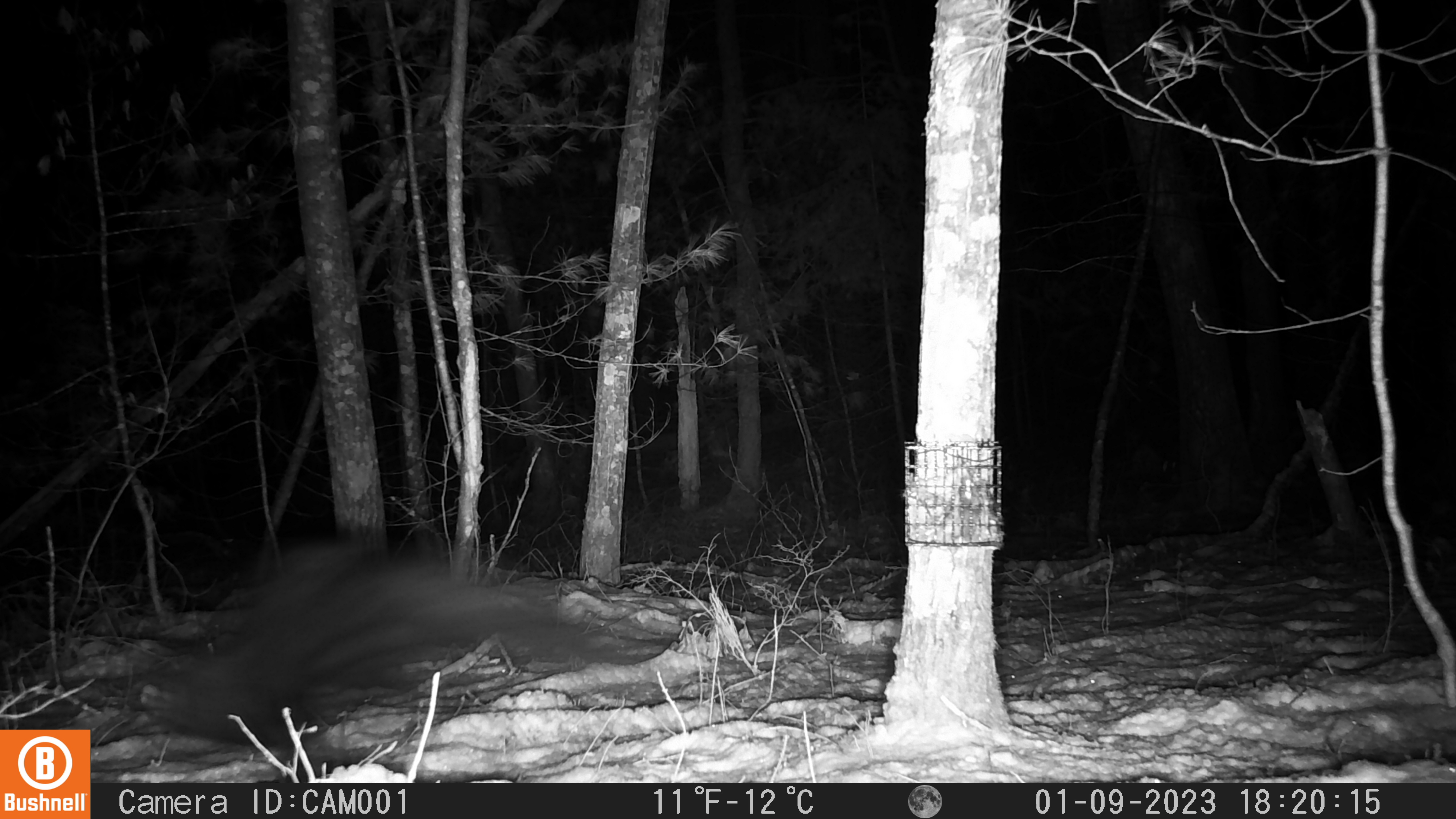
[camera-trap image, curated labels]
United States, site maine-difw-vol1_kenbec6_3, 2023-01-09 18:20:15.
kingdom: Animalia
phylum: Chordata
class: Mammalia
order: Carnivora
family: Mustelidae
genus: Pekania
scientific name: Pekania pennanti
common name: fisher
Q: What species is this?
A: Fisher (Pekania pennanti).